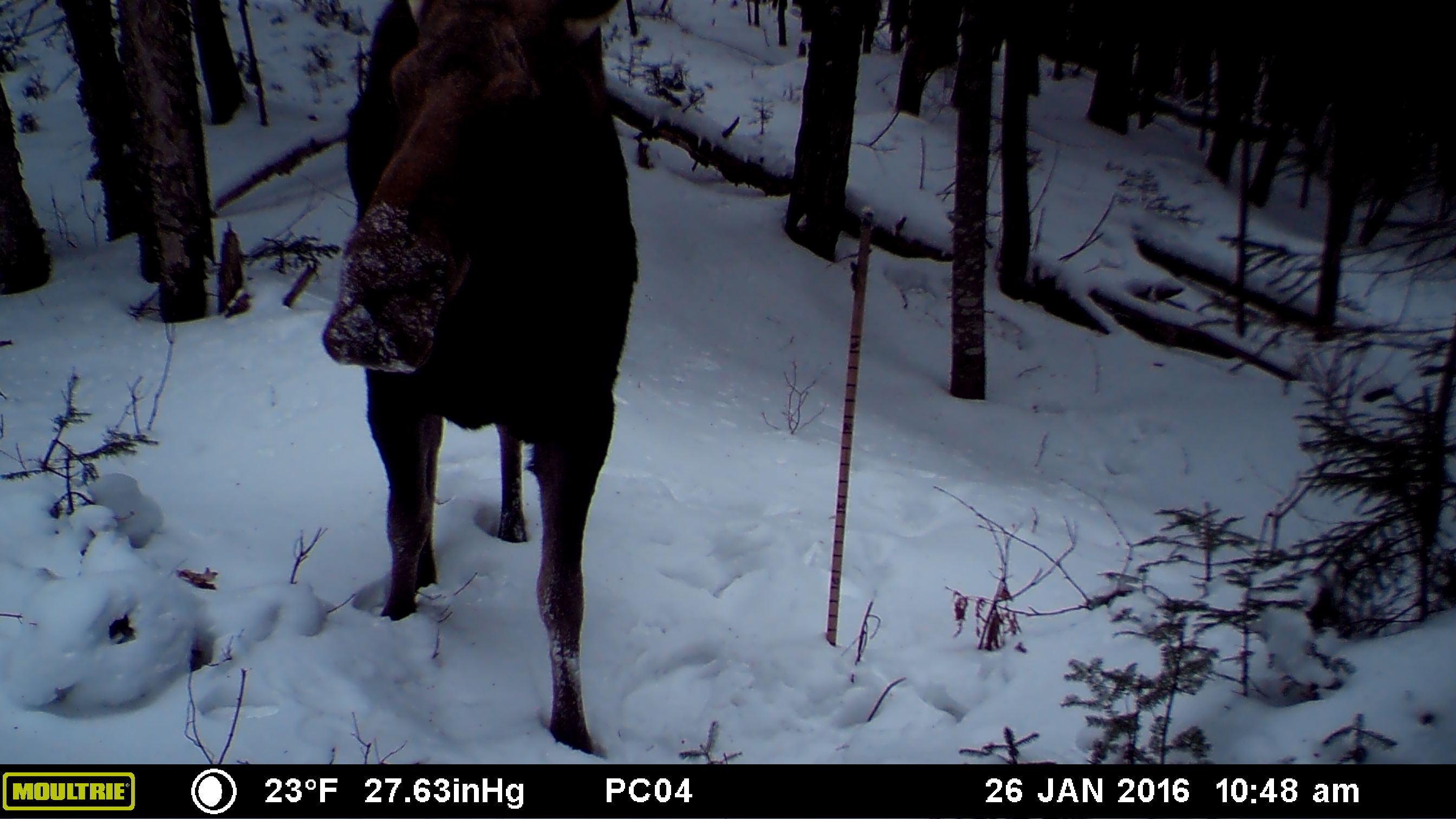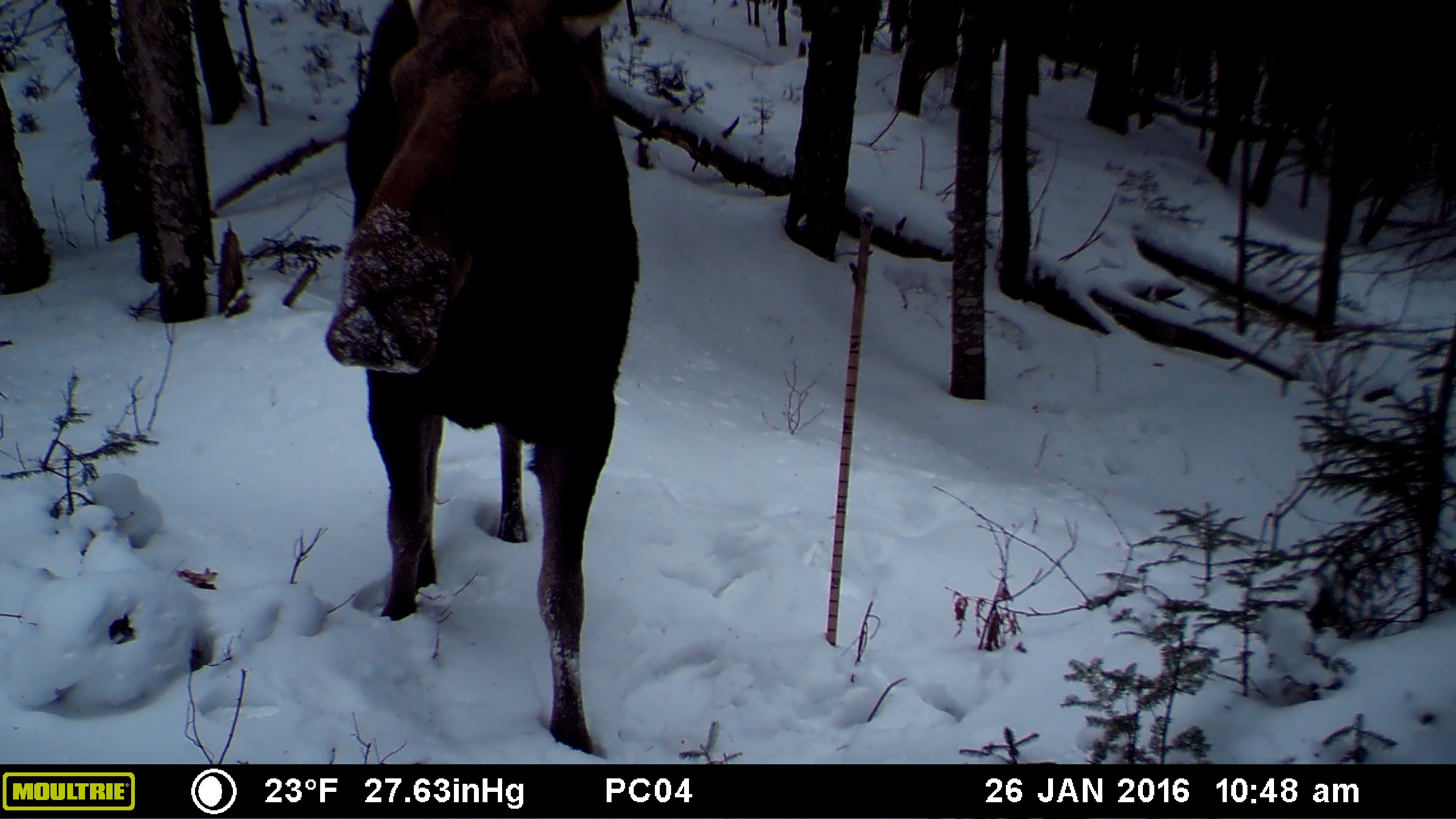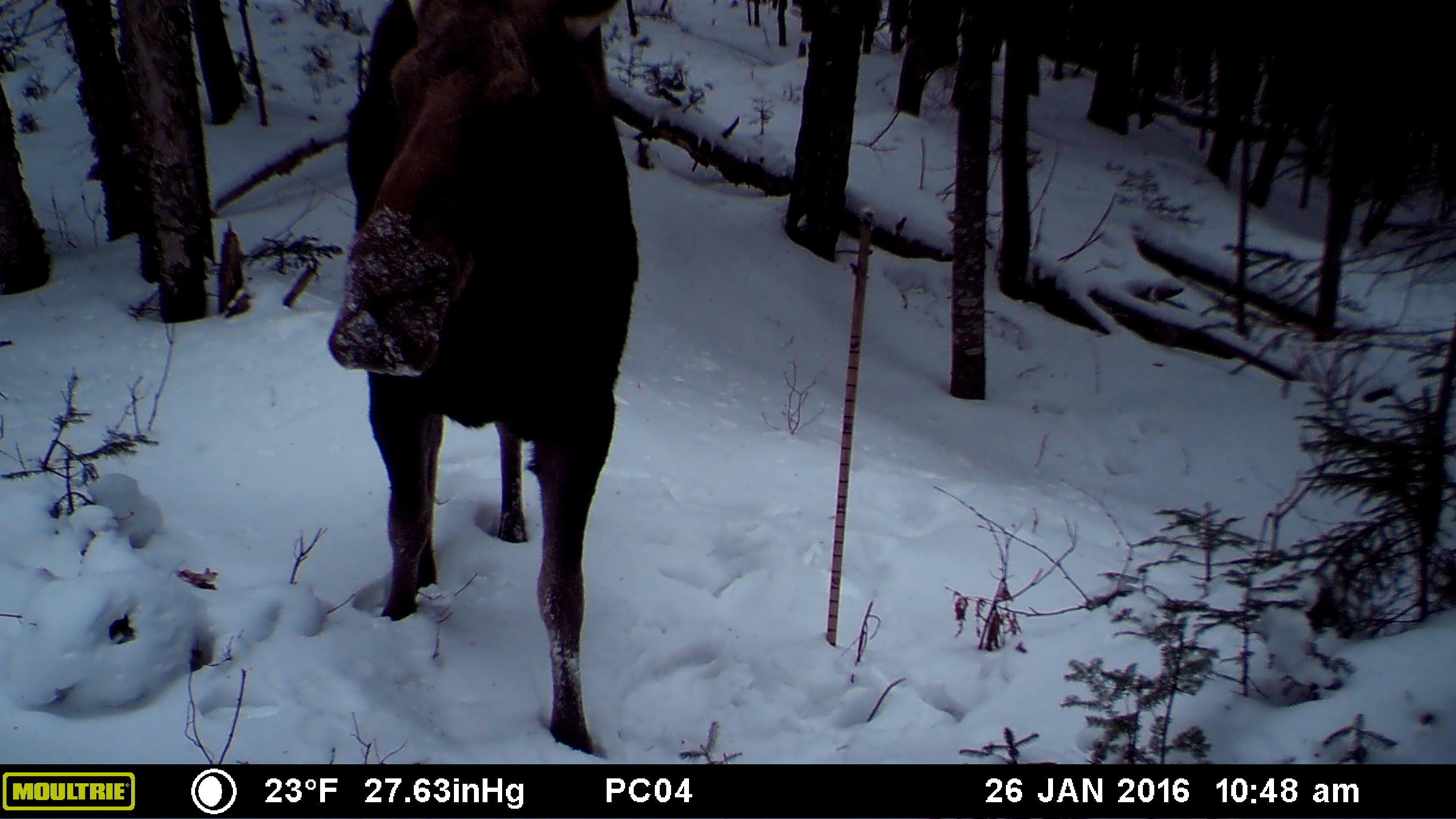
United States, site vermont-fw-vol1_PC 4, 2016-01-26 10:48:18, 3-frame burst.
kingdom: Animalia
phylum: Chordata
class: Mammalia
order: Artiodactyla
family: Cervidae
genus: Alces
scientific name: Alces alces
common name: moose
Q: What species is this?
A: Moose (Alces alces).